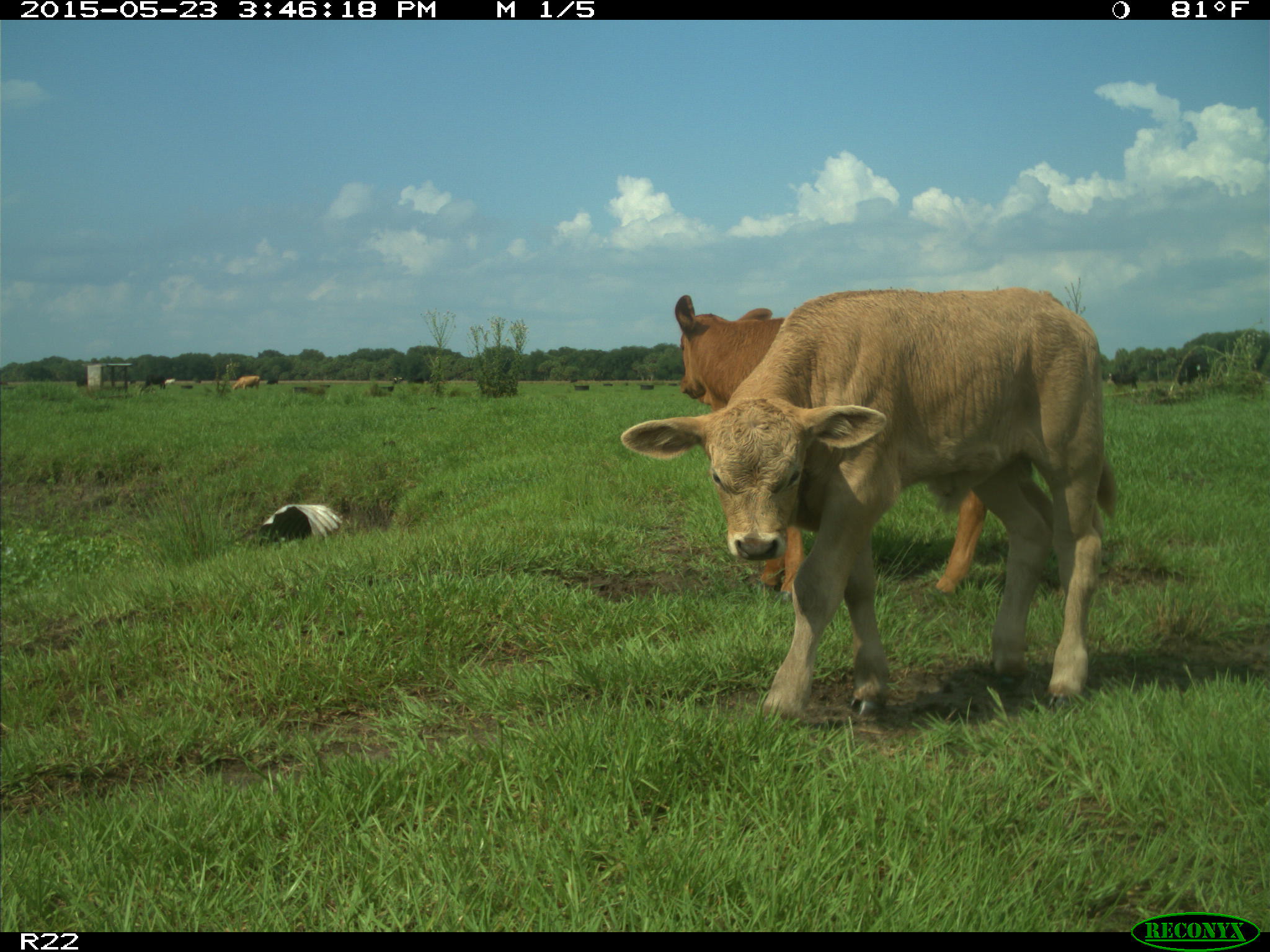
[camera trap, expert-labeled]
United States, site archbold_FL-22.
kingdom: Animalia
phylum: Chordata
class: Mammalia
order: Artiodactyla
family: Bovidae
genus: Bos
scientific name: Bos taurus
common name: domestic cow